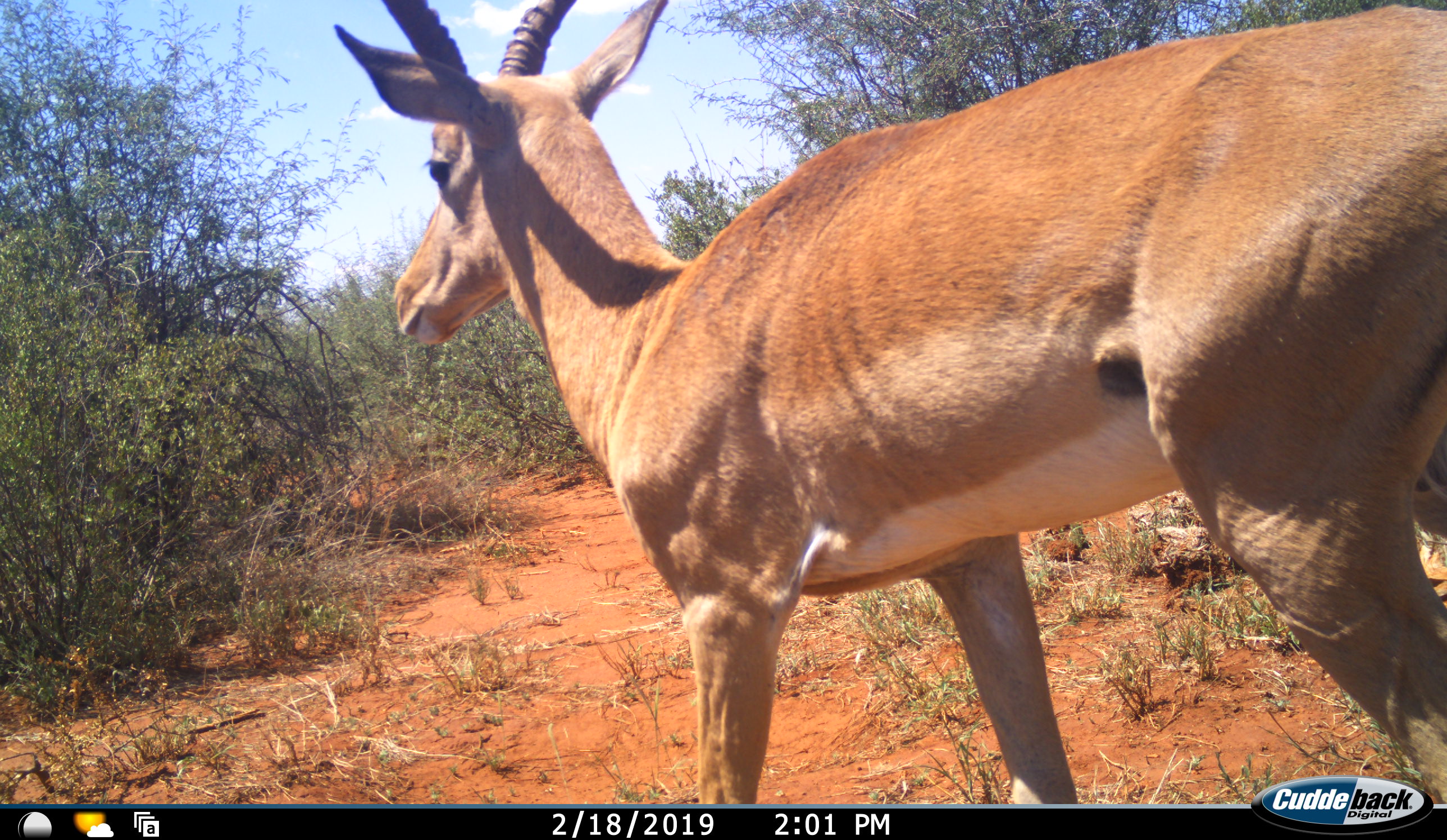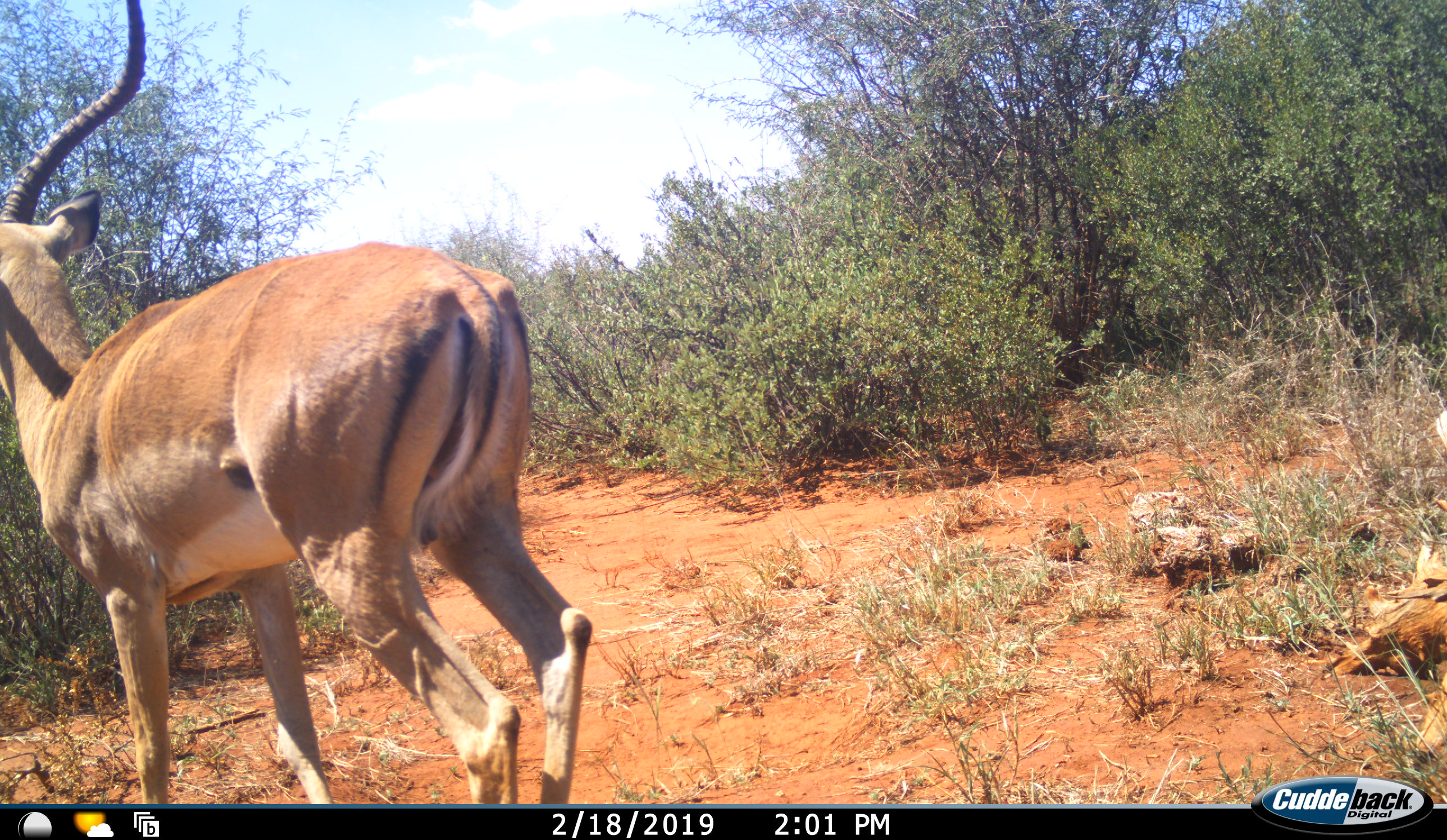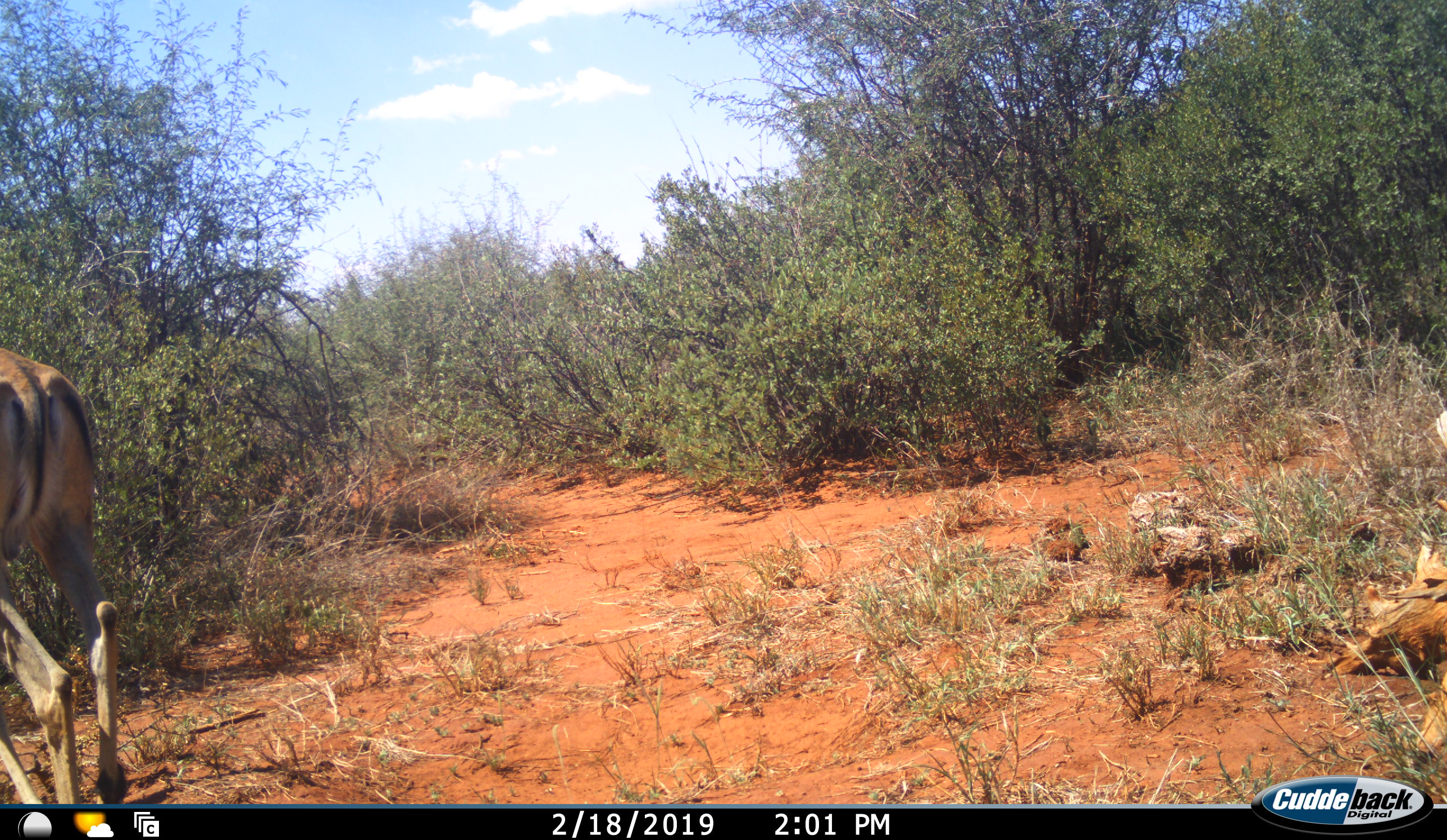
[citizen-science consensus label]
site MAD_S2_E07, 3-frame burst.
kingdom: Animalia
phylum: Chordata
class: Mammalia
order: Artiodactyla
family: Bovidae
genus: Aepyceros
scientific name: Aepyceros melampus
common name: impala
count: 1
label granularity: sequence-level